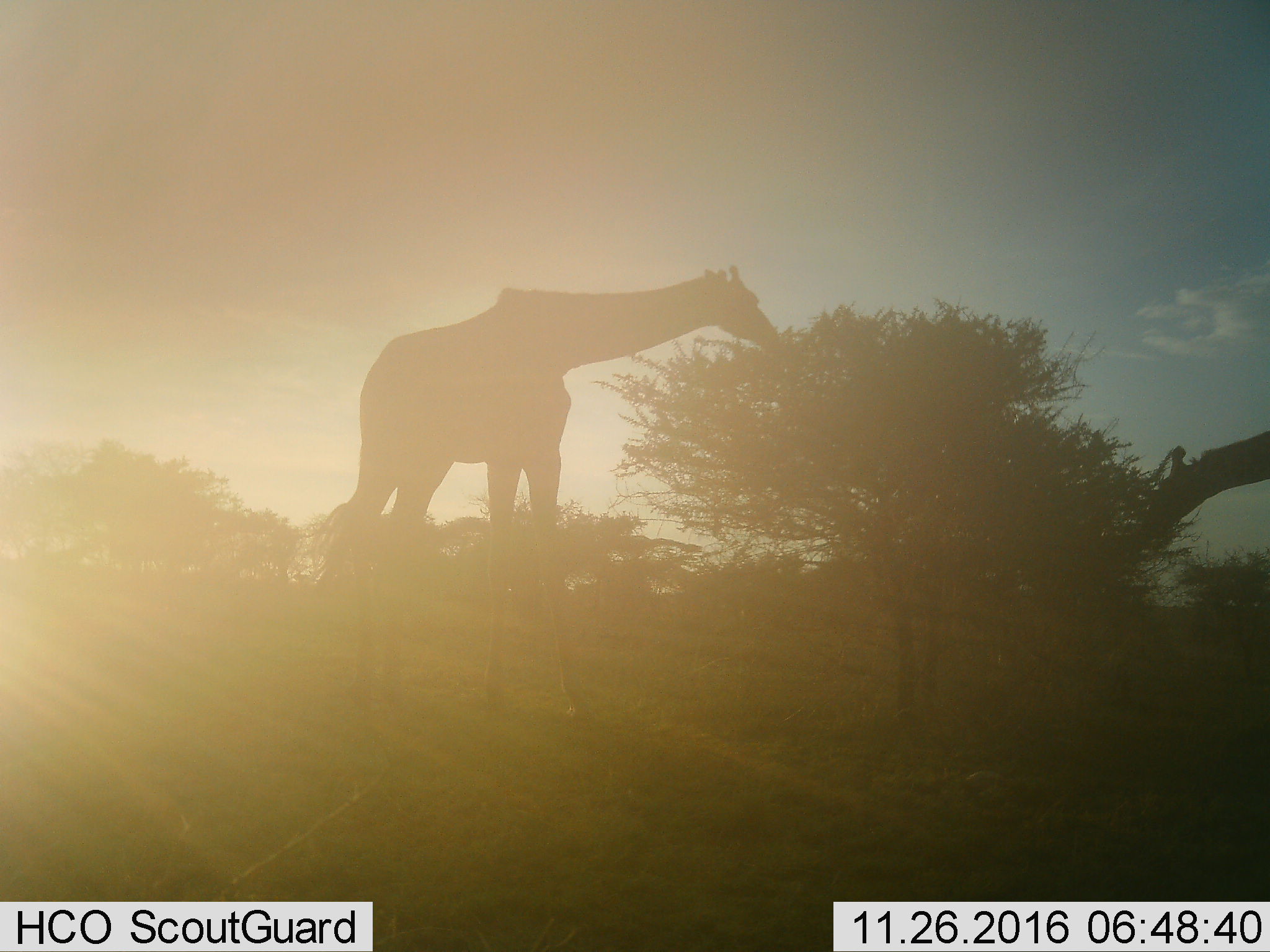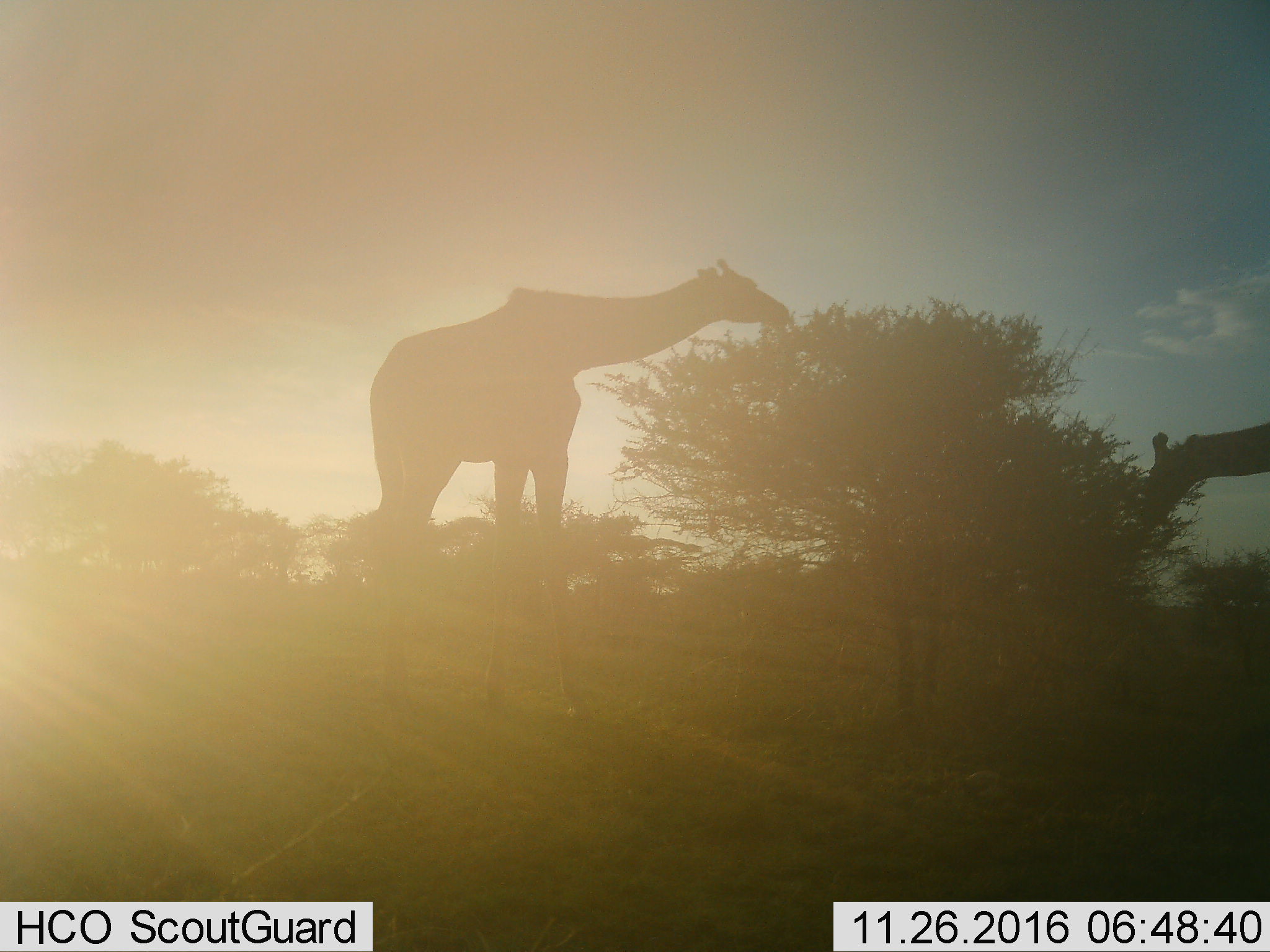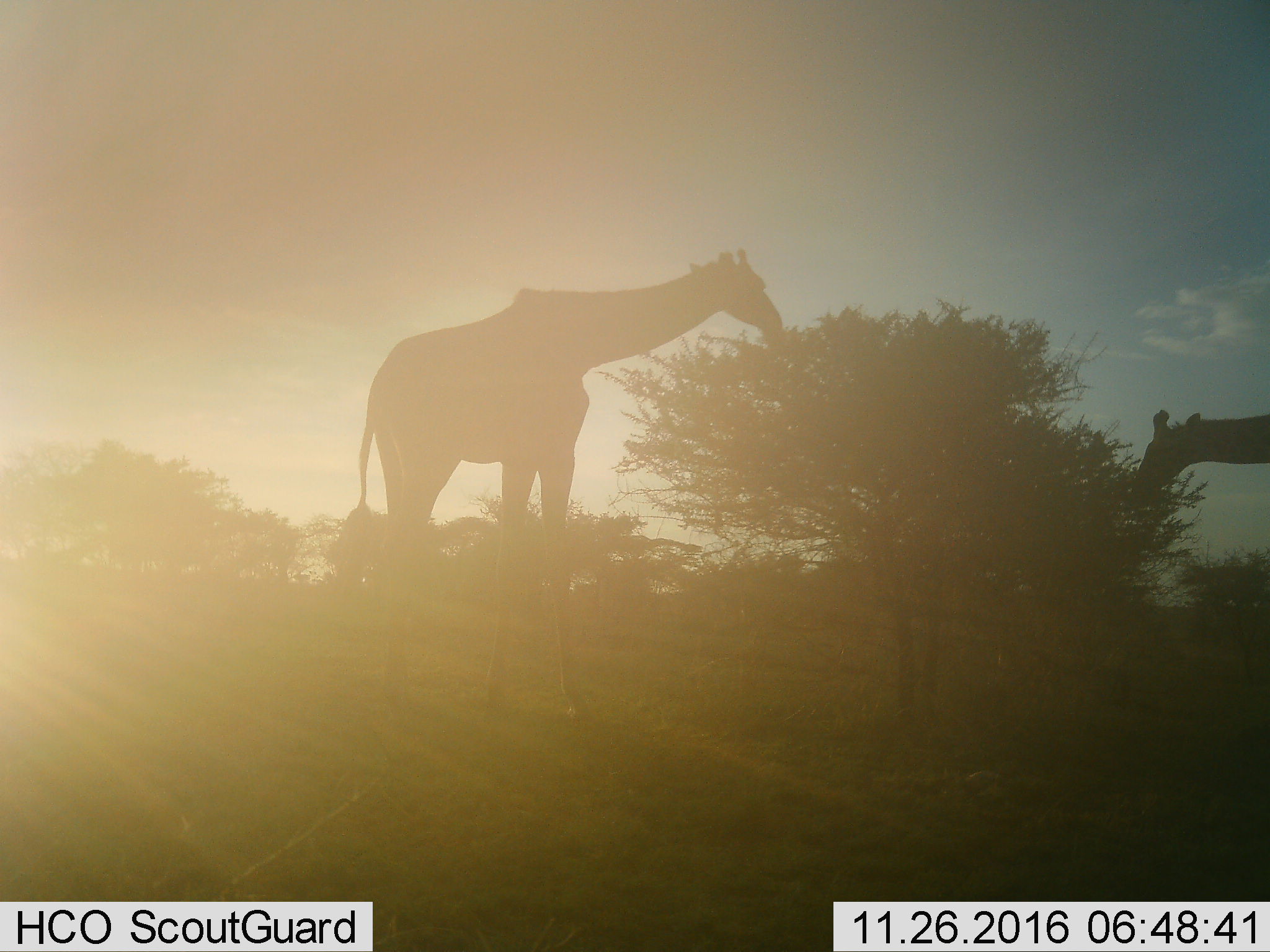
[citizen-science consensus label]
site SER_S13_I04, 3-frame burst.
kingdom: Animalia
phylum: Chordata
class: Mammalia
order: Artiodactyla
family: Giraffidae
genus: Giraffa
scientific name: Giraffa camelopardalis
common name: giraffe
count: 2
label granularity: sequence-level